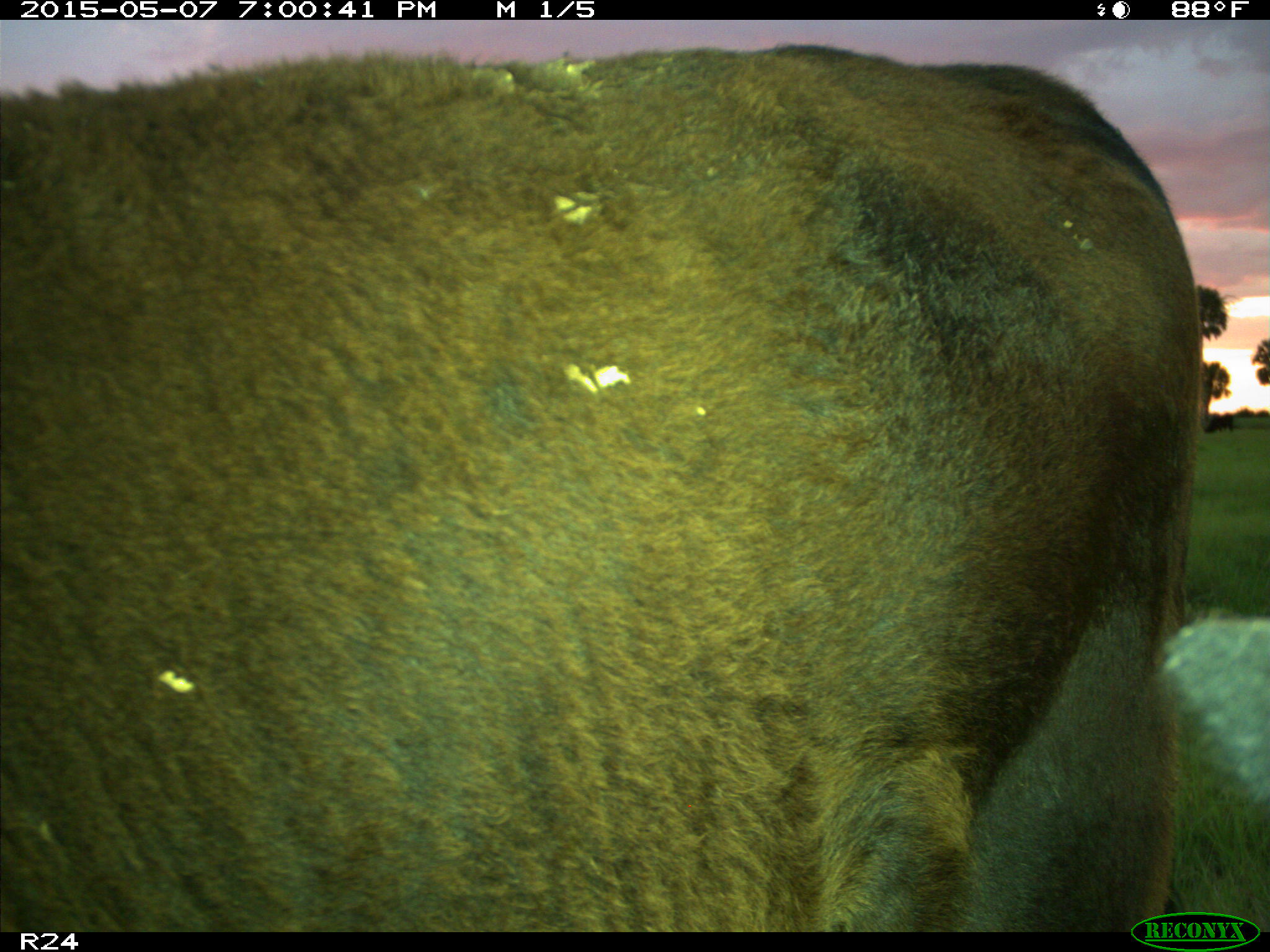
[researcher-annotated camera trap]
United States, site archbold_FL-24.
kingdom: Animalia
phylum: Chordata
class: Mammalia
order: Artiodactyla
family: Bovidae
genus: Bos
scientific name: Bos taurus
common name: domestic cow